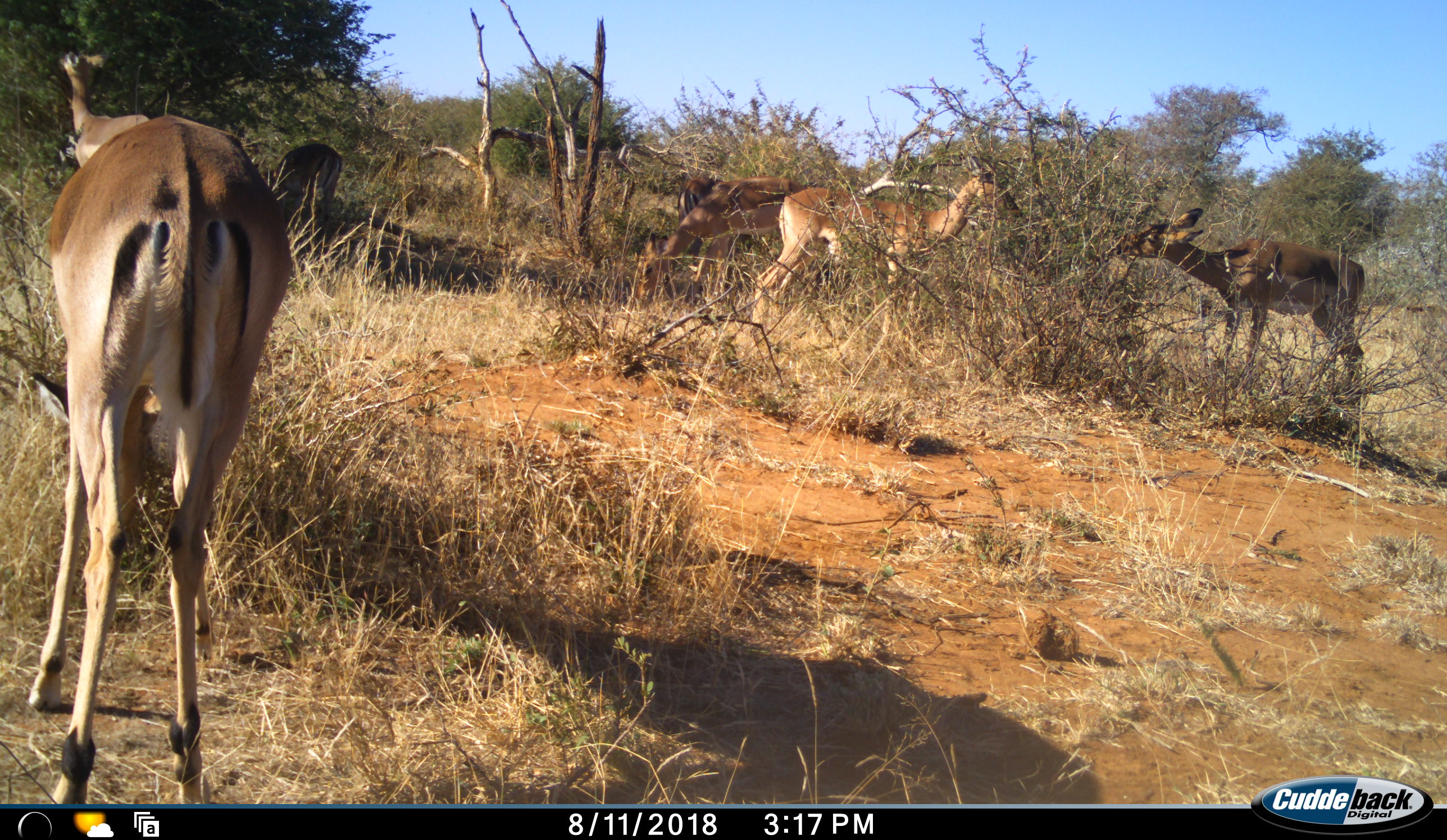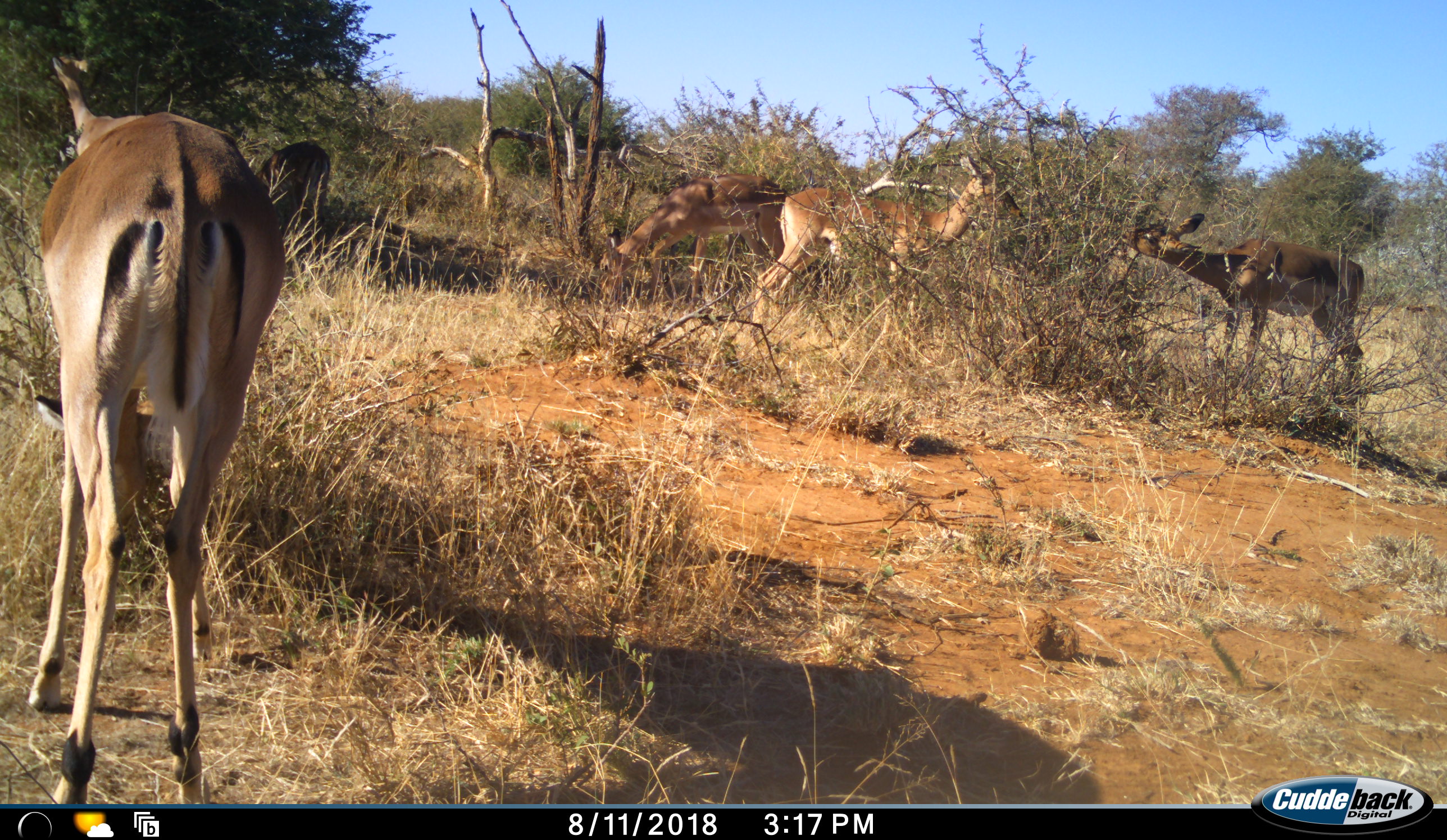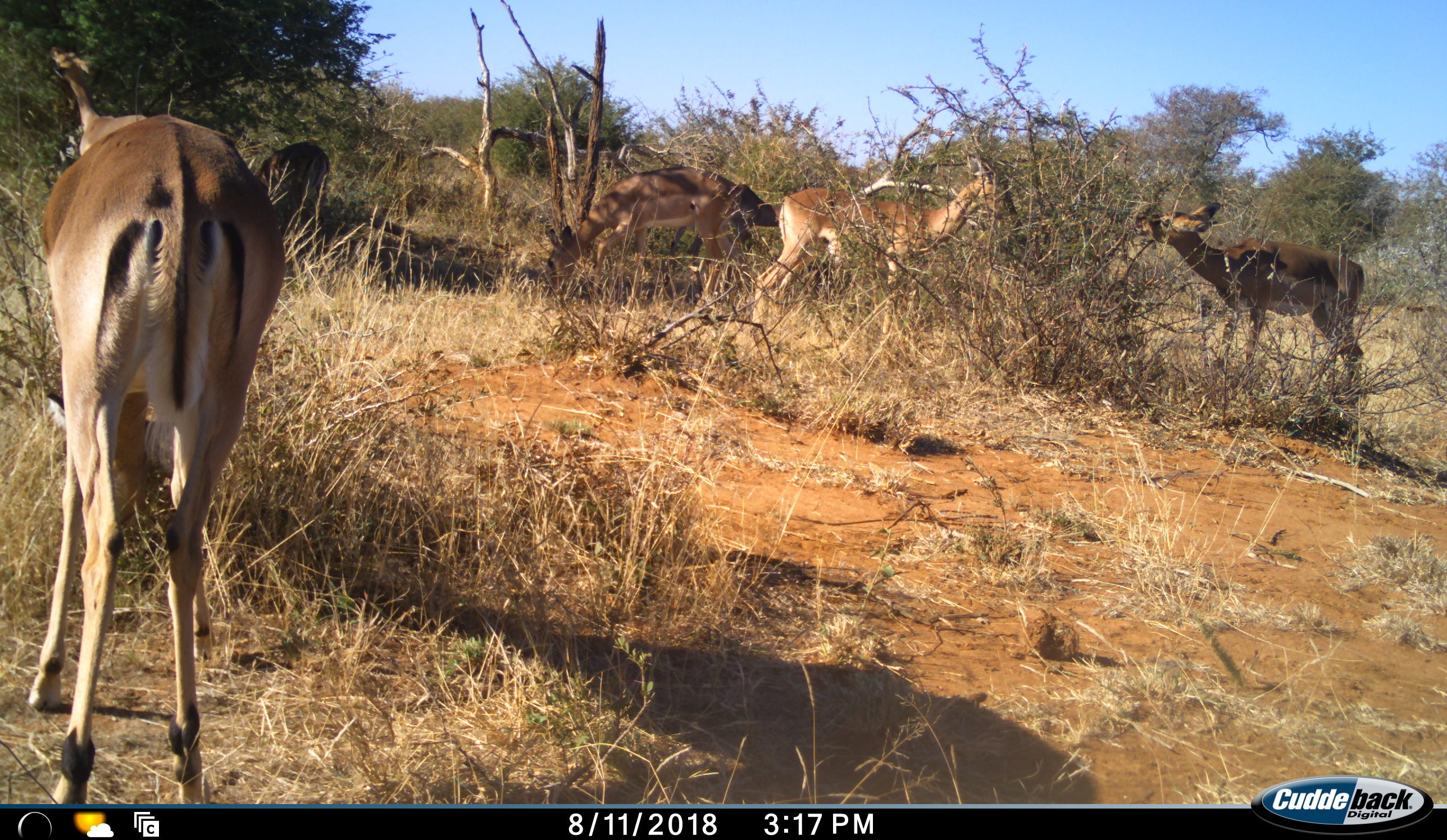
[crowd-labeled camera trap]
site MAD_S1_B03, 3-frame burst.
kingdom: Animalia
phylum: Chordata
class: Mammalia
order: Artiodactyla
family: Bovidae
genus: Aepyceros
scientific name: Aepyceros melampus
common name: impala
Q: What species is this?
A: Impala (Aepyceros melampus).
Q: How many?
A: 5.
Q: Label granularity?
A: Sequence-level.